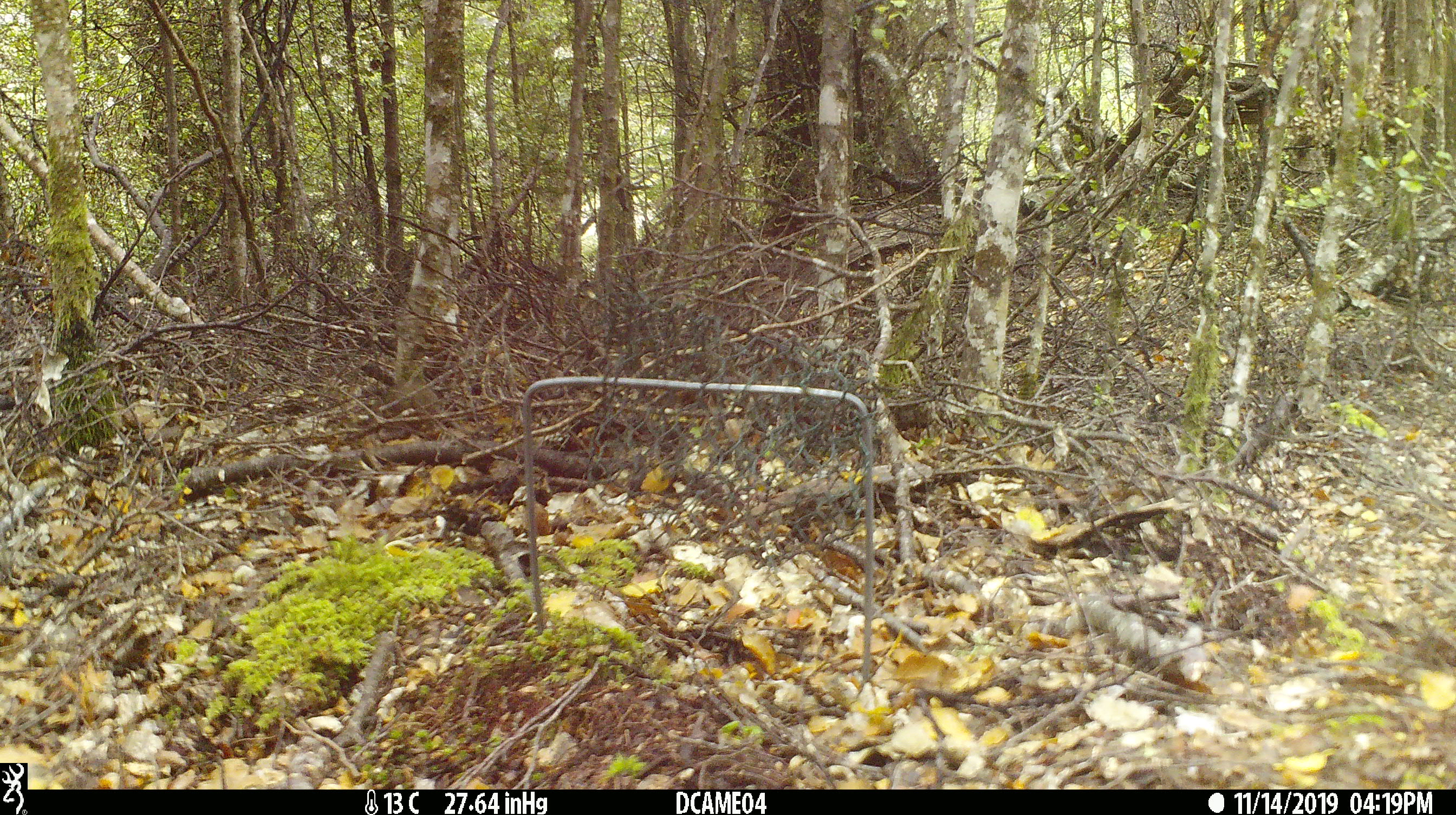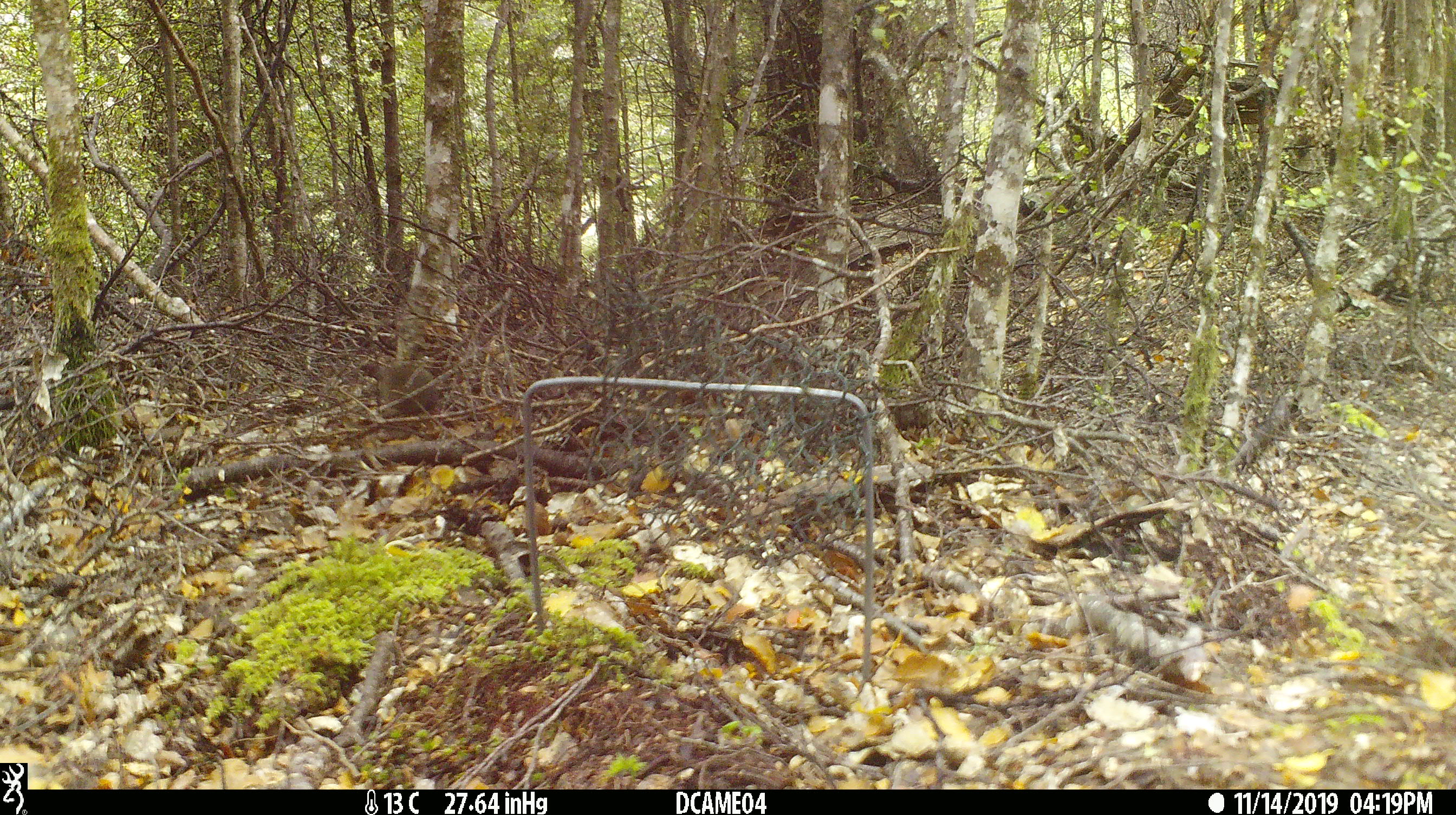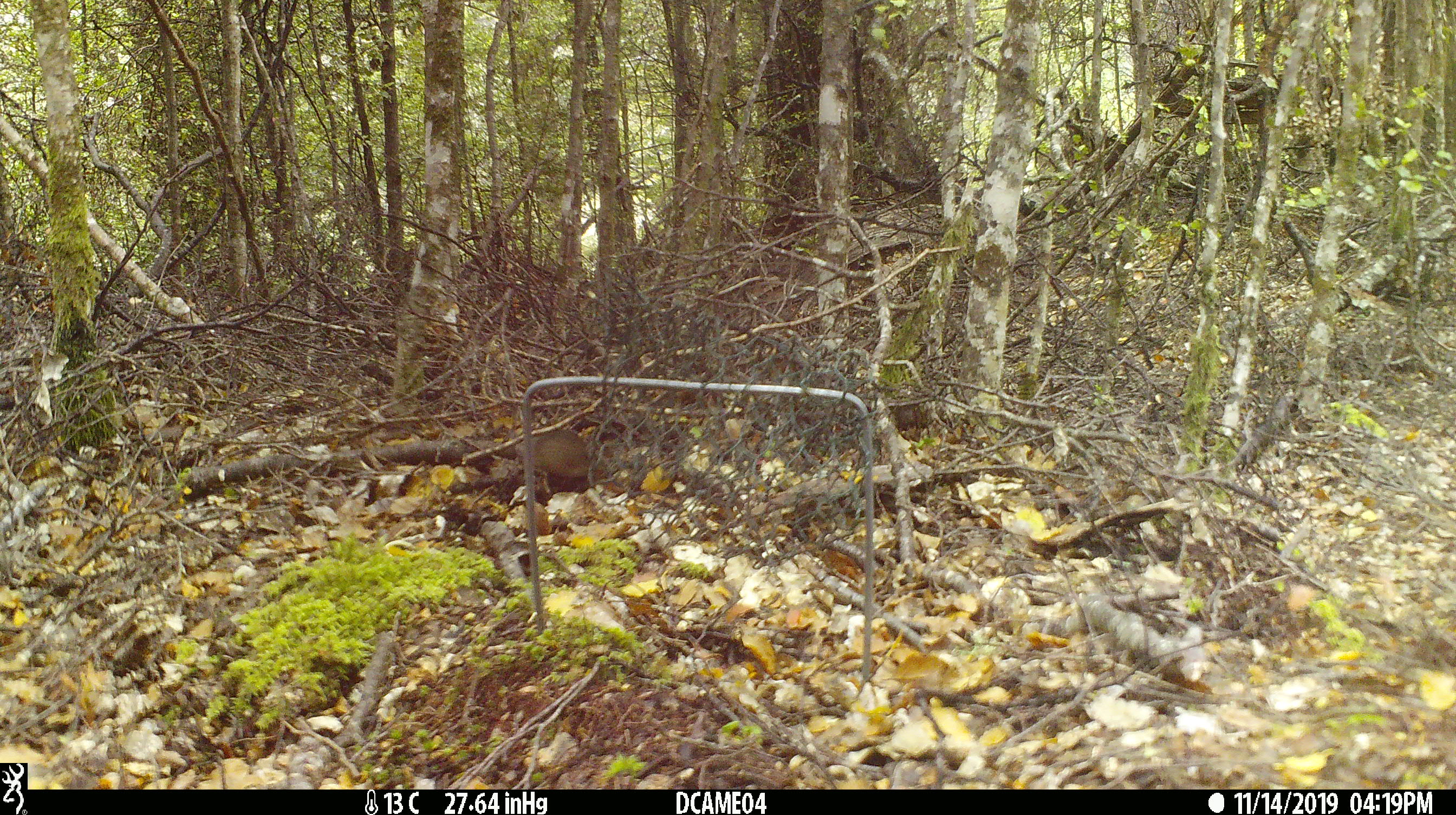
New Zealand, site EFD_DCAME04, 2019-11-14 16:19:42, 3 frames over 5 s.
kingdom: Animalia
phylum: Chordata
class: Mammalia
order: Rodentia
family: Muridae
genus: Mus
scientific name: Mus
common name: mouse